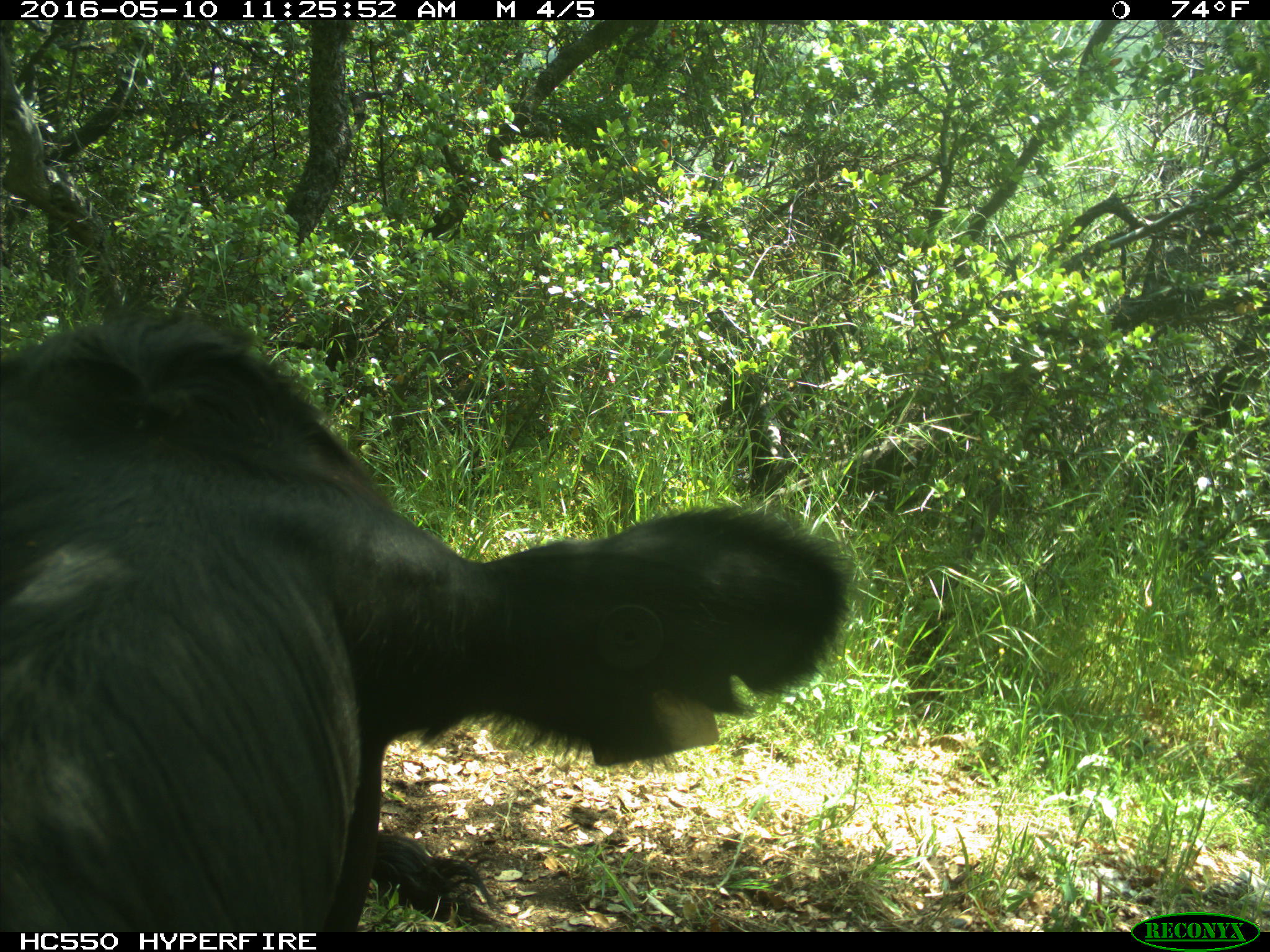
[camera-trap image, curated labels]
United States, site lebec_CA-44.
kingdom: Animalia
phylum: Chordata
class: Mammalia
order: Artiodactyla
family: Bovidae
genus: Bos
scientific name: Bos taurus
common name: domestic cow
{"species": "Bos taurus (domestic cow)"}